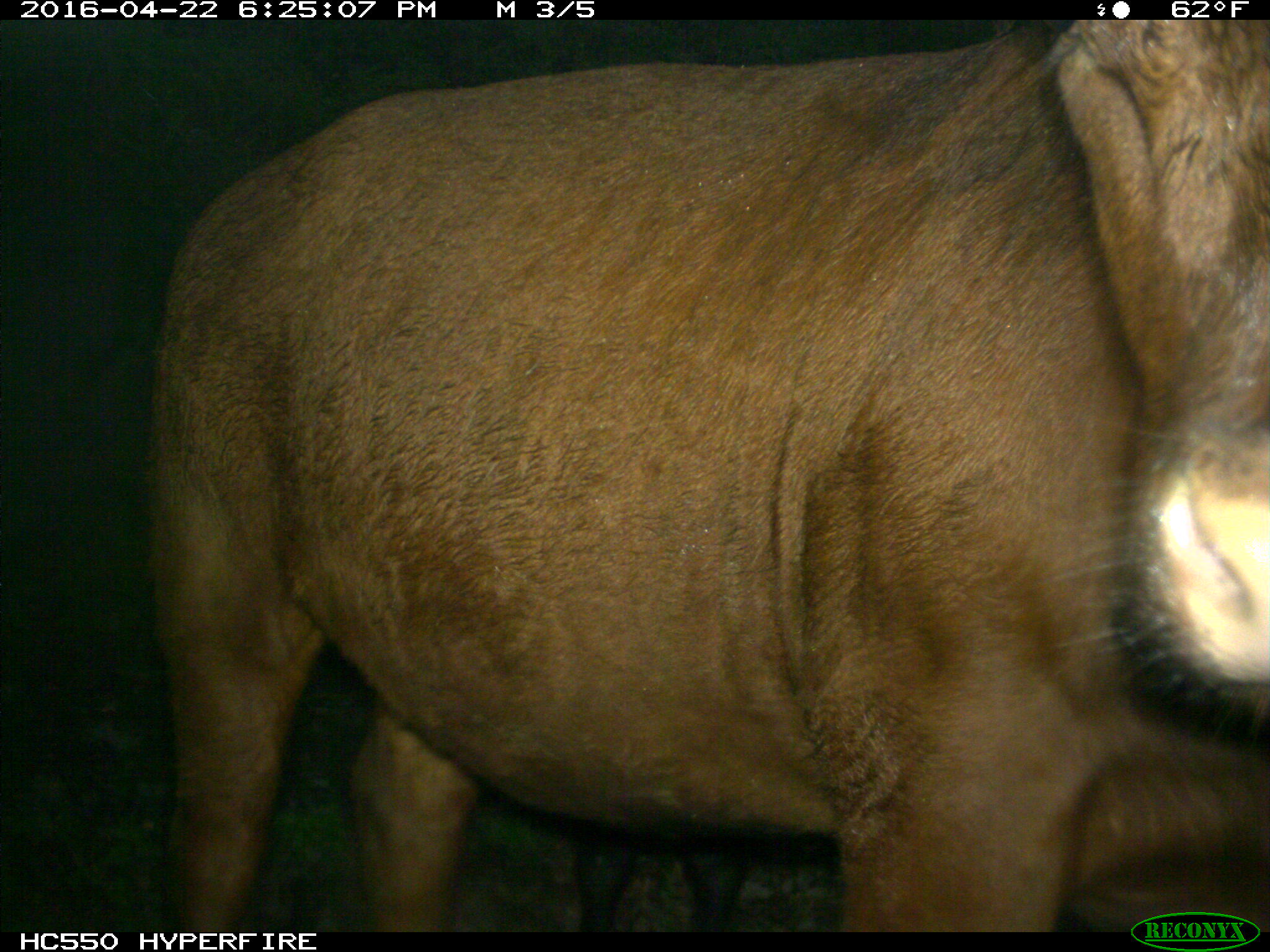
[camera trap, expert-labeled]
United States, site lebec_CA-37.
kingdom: Animalia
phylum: Chordata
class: Mammalia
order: Artiodactyla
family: Bovidae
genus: Bos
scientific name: Bos taurus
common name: domestic cow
Bos taurus (domestic cow).